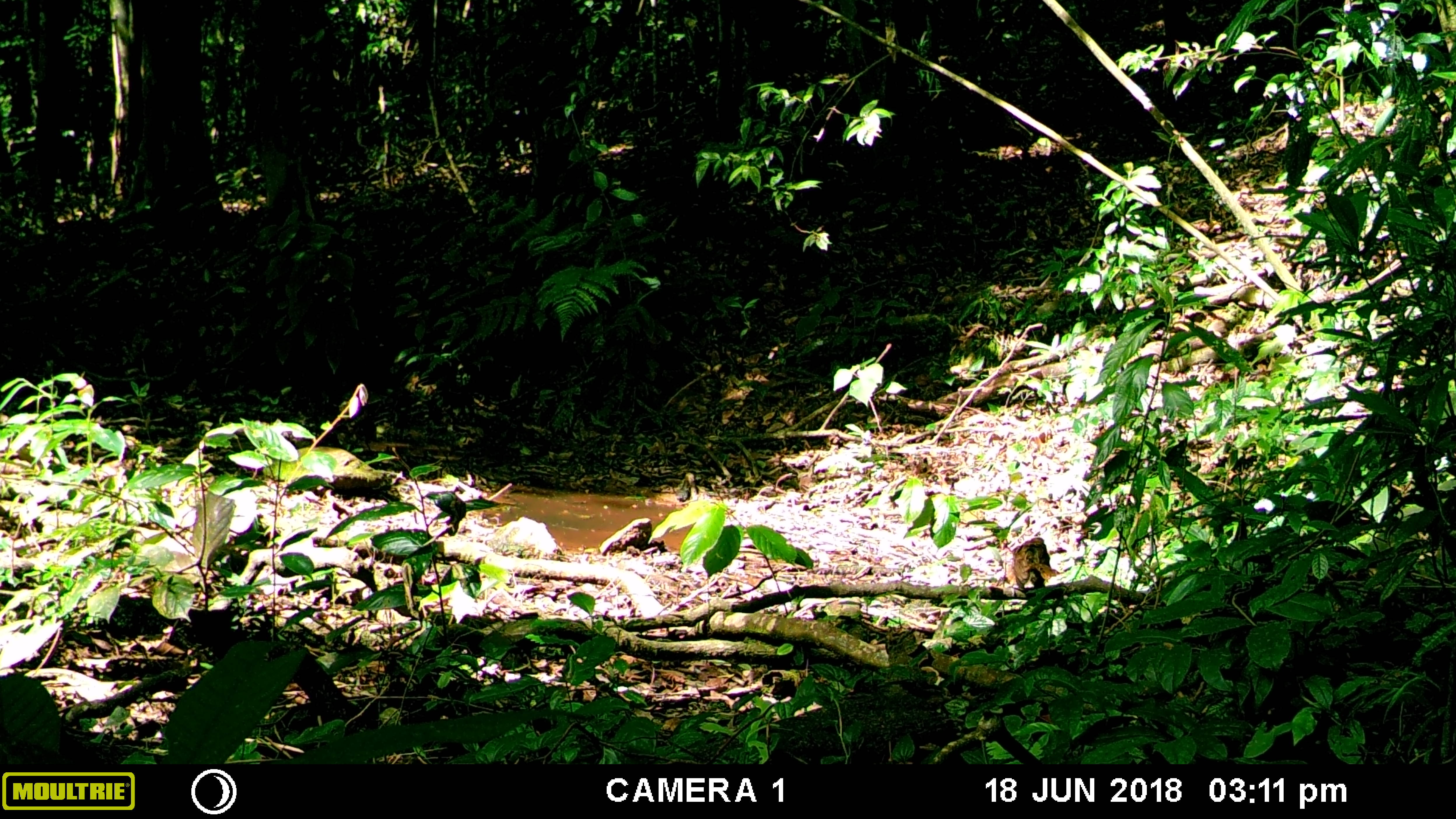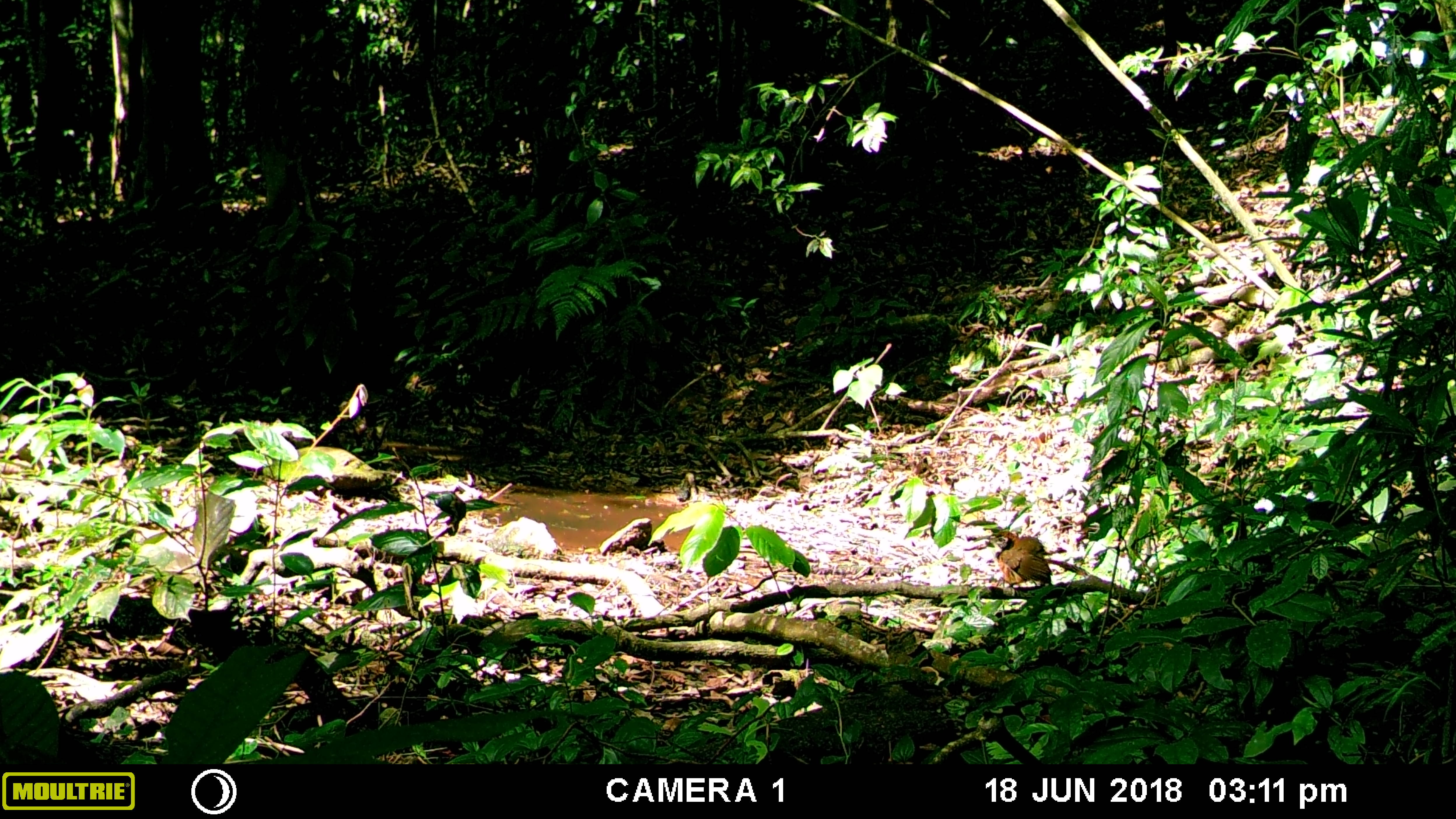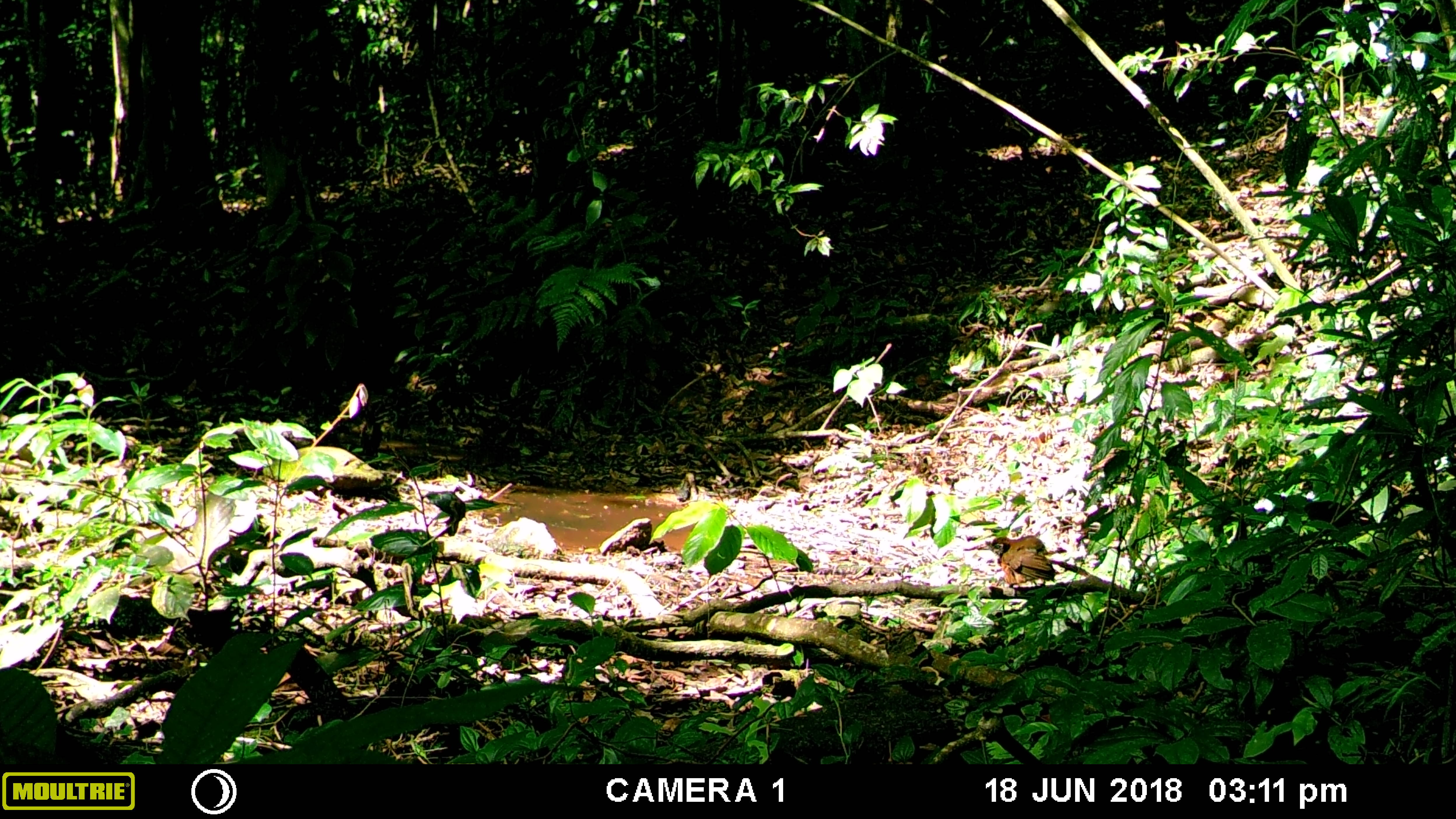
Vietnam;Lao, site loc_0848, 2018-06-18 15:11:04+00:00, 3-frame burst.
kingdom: Animalia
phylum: Chordata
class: Aves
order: Passeriformes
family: Leiothrichidae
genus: Pterorhinus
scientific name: Pterorhinus pectoralis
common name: necklaced laughingthrush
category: necklaced laughingthrush sp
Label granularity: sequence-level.